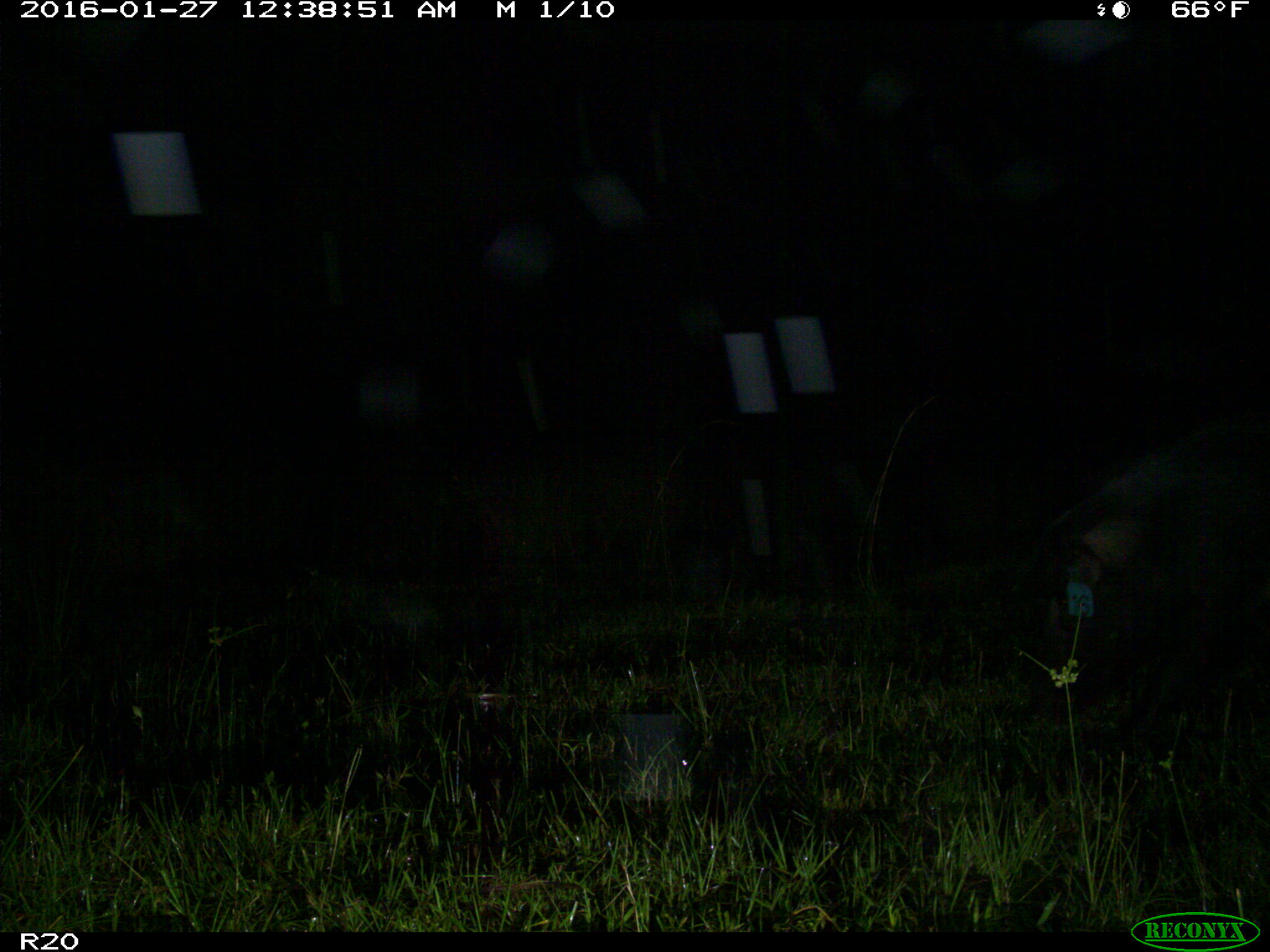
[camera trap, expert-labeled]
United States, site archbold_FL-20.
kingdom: Animalia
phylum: Chordata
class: Mammalia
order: Artiodactyla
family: Suidae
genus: Sus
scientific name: Sus scrofa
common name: wild boar